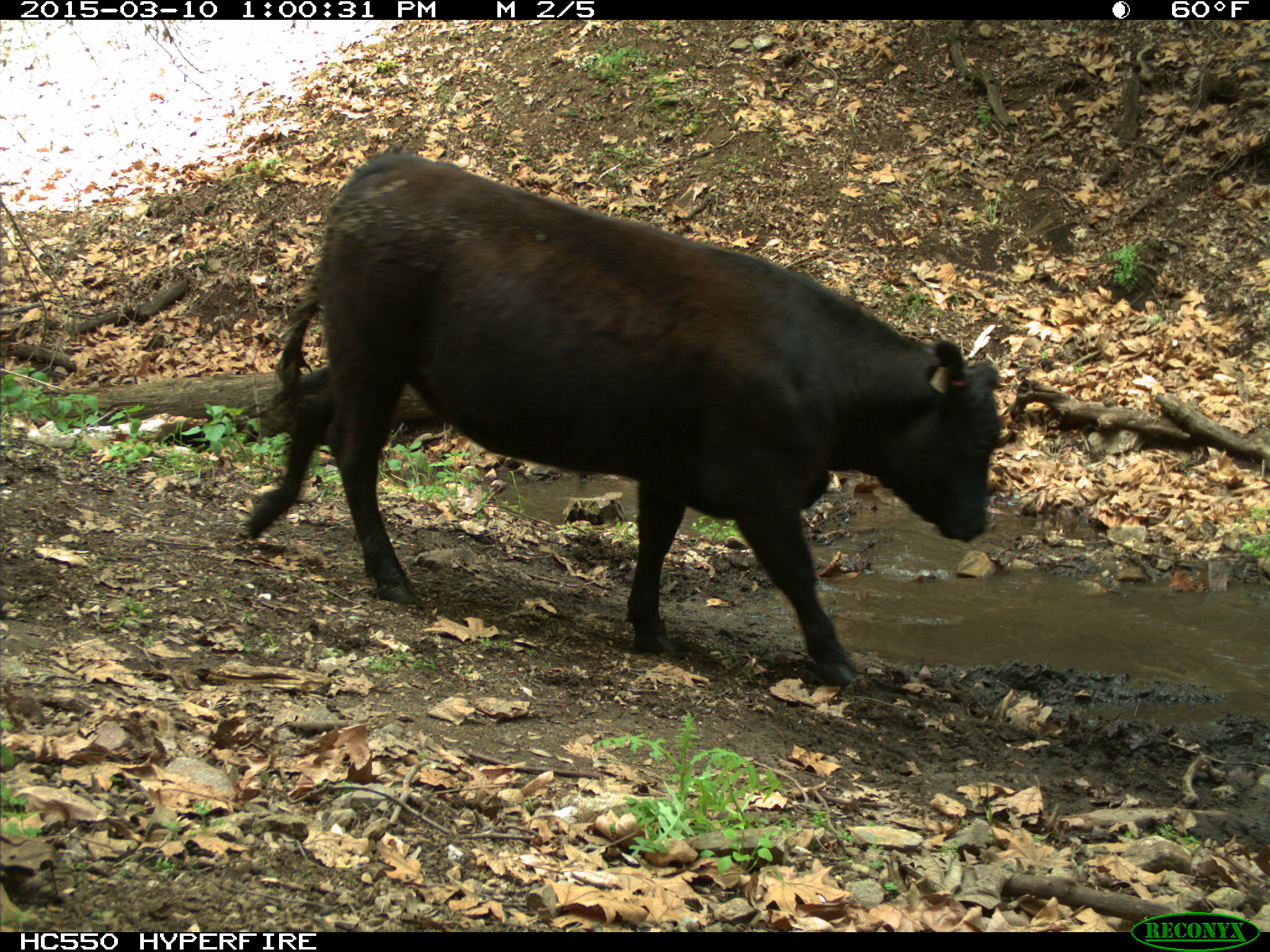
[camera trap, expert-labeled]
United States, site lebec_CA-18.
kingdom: Animalia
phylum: Chordata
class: Mammalia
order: Artiodactyla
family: Bovidae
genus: Bos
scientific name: Bos taurus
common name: domestic cow